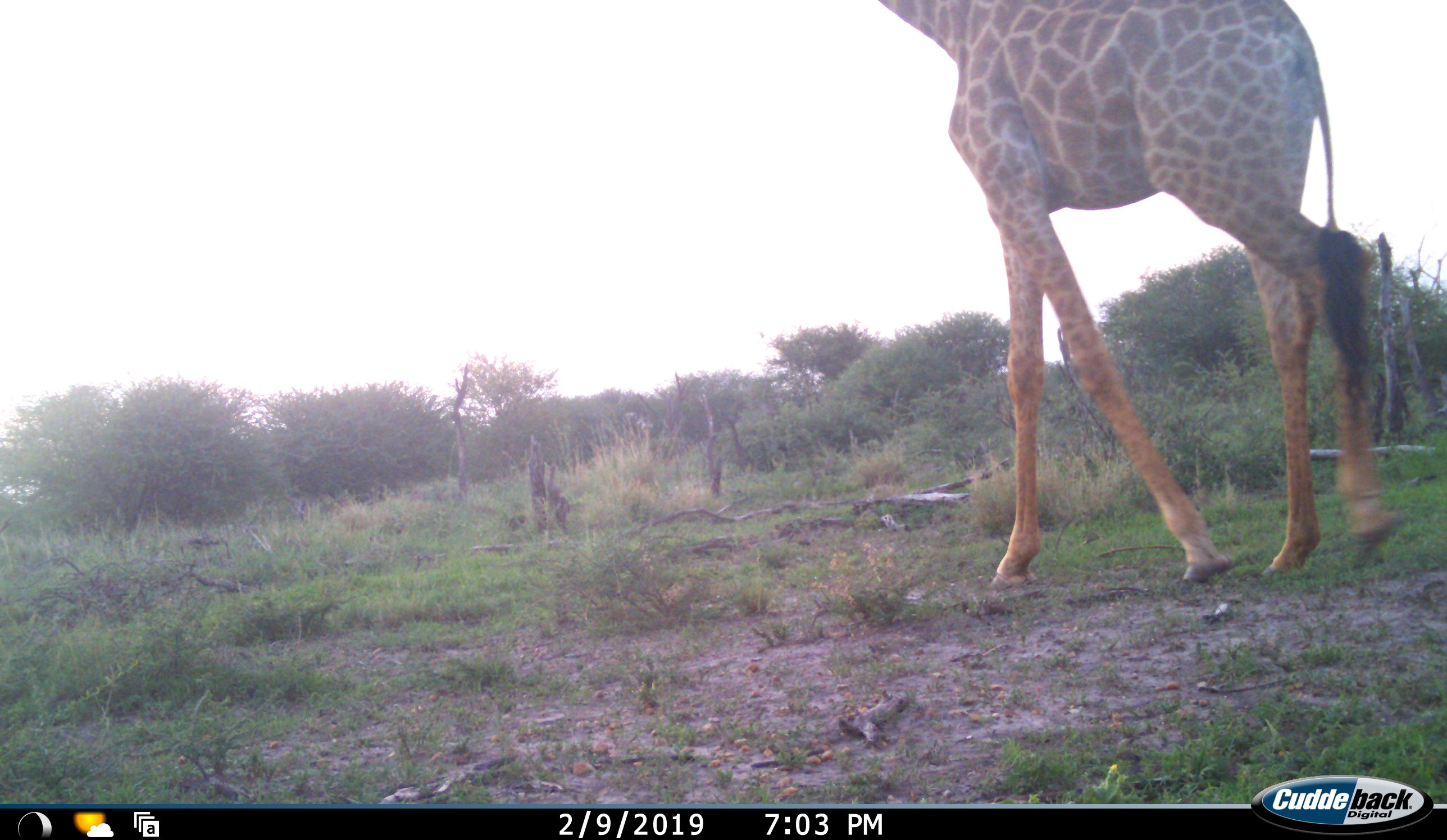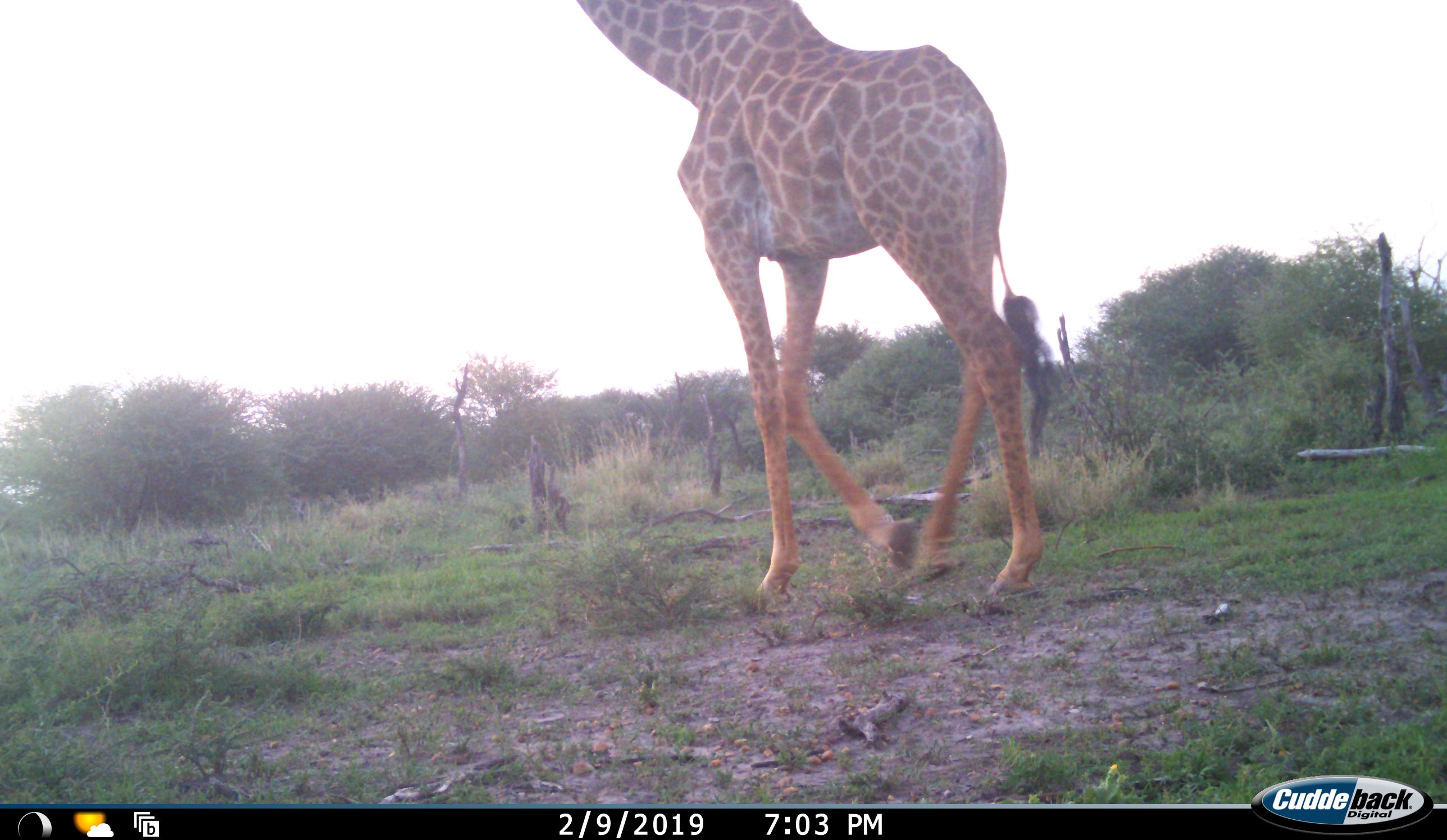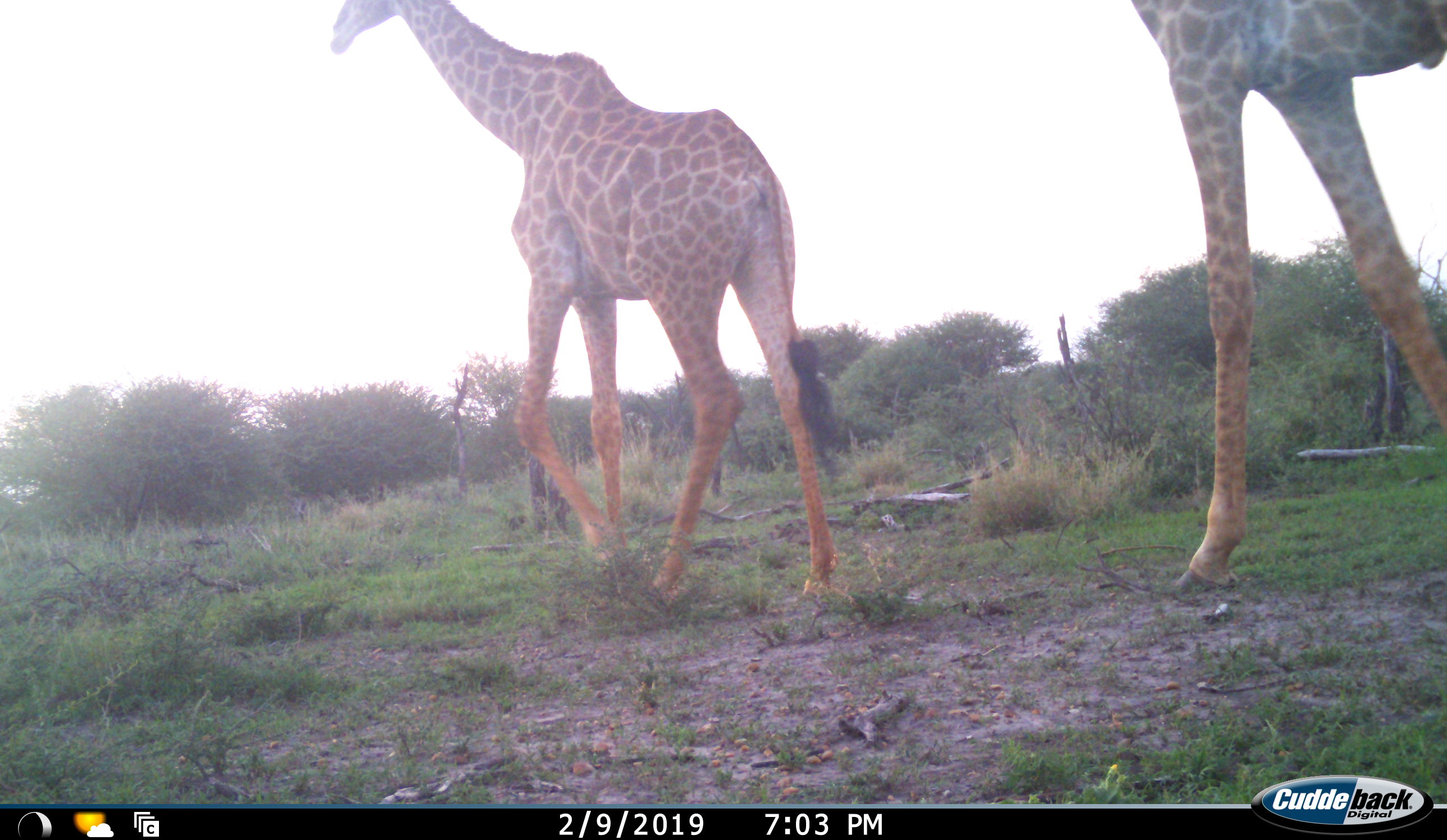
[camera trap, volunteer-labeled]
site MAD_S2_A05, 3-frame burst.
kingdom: Animalia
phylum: Chordata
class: Mammalia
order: Artiodactyla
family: Giraffidae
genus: Giraffa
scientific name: Giraffa camelopardalis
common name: giraffe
Giraffe (Giraffa camelopardalis), count 2. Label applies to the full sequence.